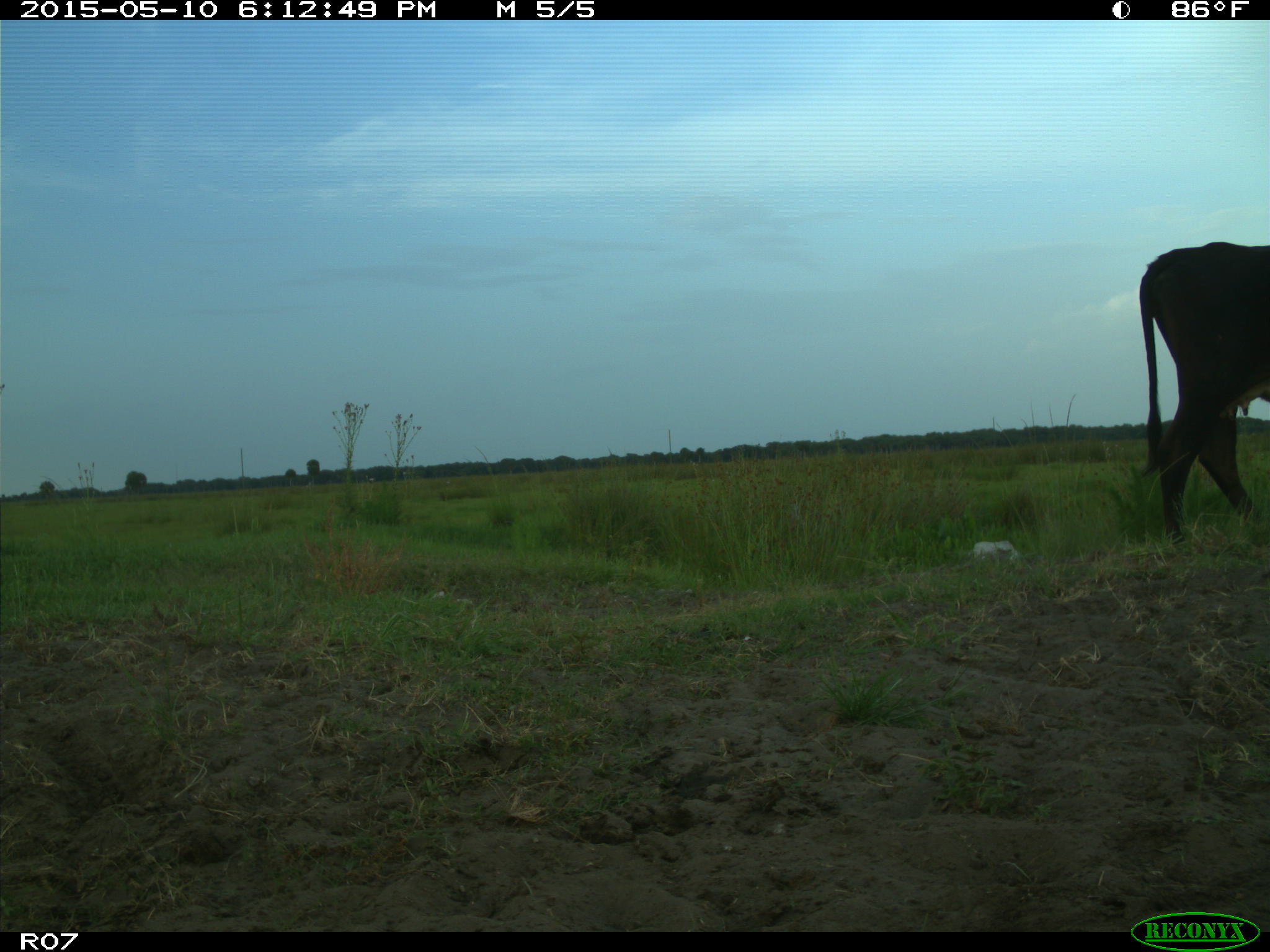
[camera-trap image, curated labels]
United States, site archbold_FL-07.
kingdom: Animalia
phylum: Chordata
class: Mammalia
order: Artiodactyla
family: Bovidae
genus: Bos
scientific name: Bos taurus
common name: domestic cow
Bos taurus (domestic cow).